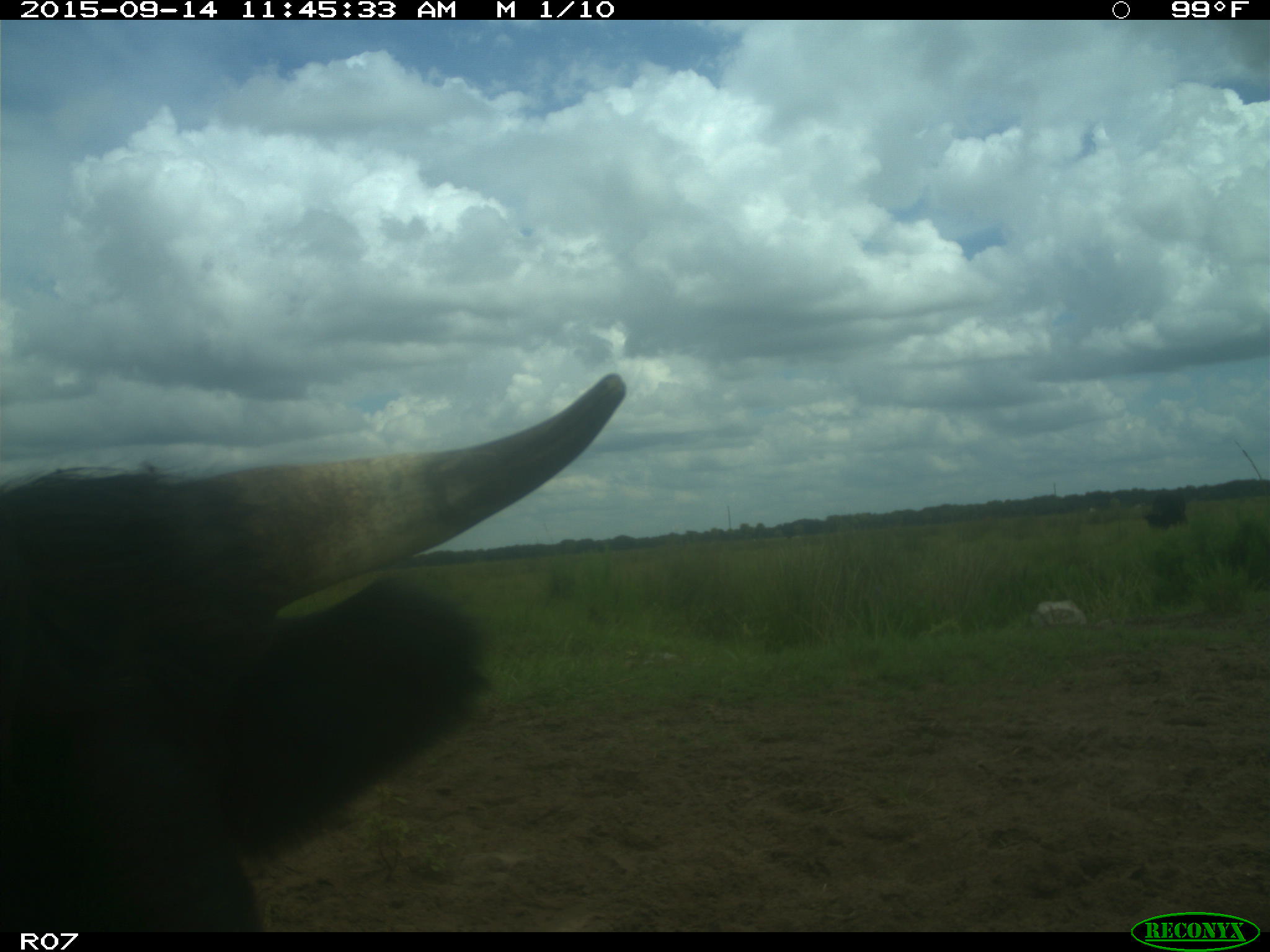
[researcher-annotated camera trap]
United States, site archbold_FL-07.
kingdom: Animalia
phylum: Chordata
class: Mammalia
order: Artiodactyla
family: Bovidae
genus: Bos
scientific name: Bos taurus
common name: domestic cow